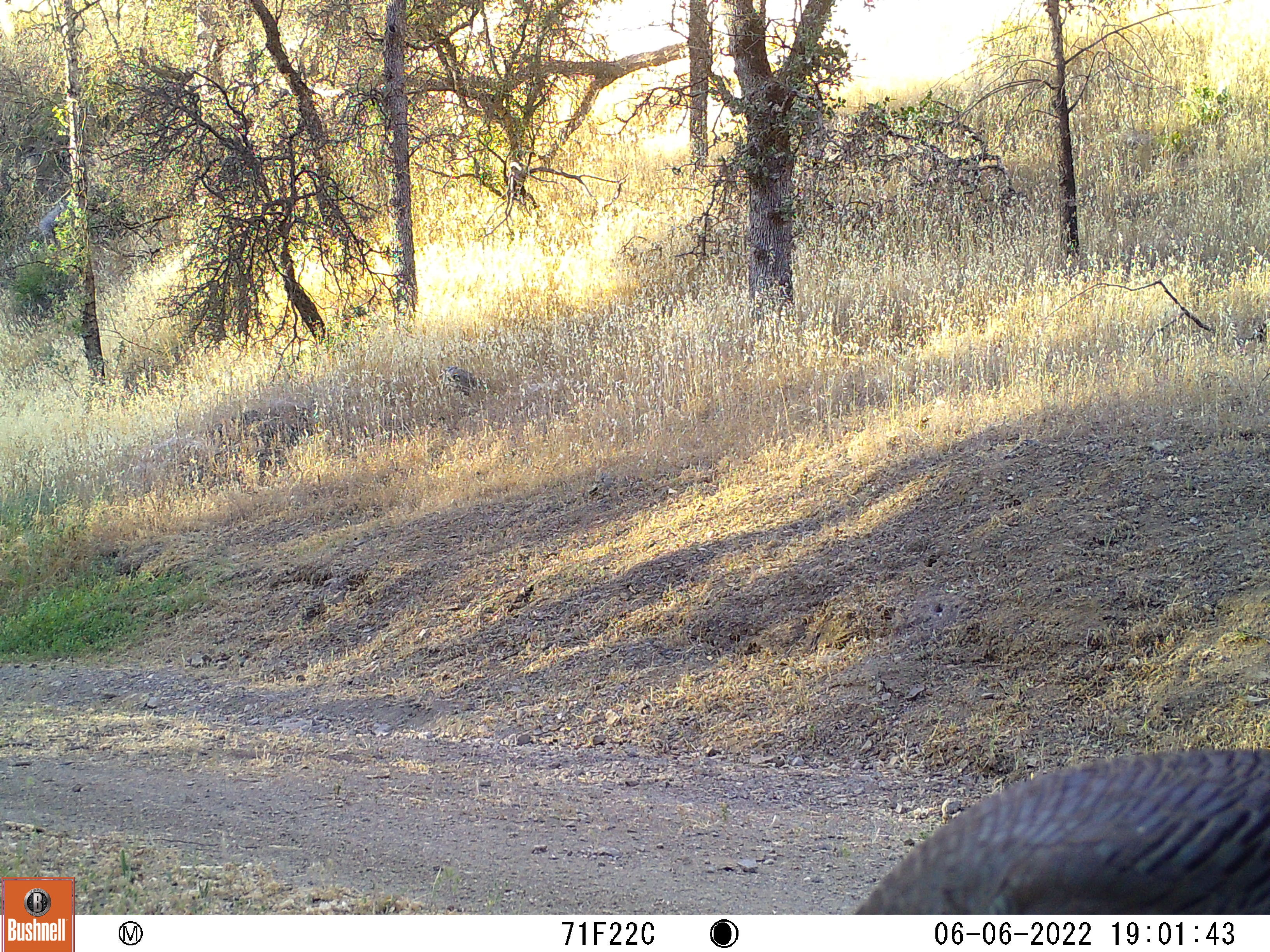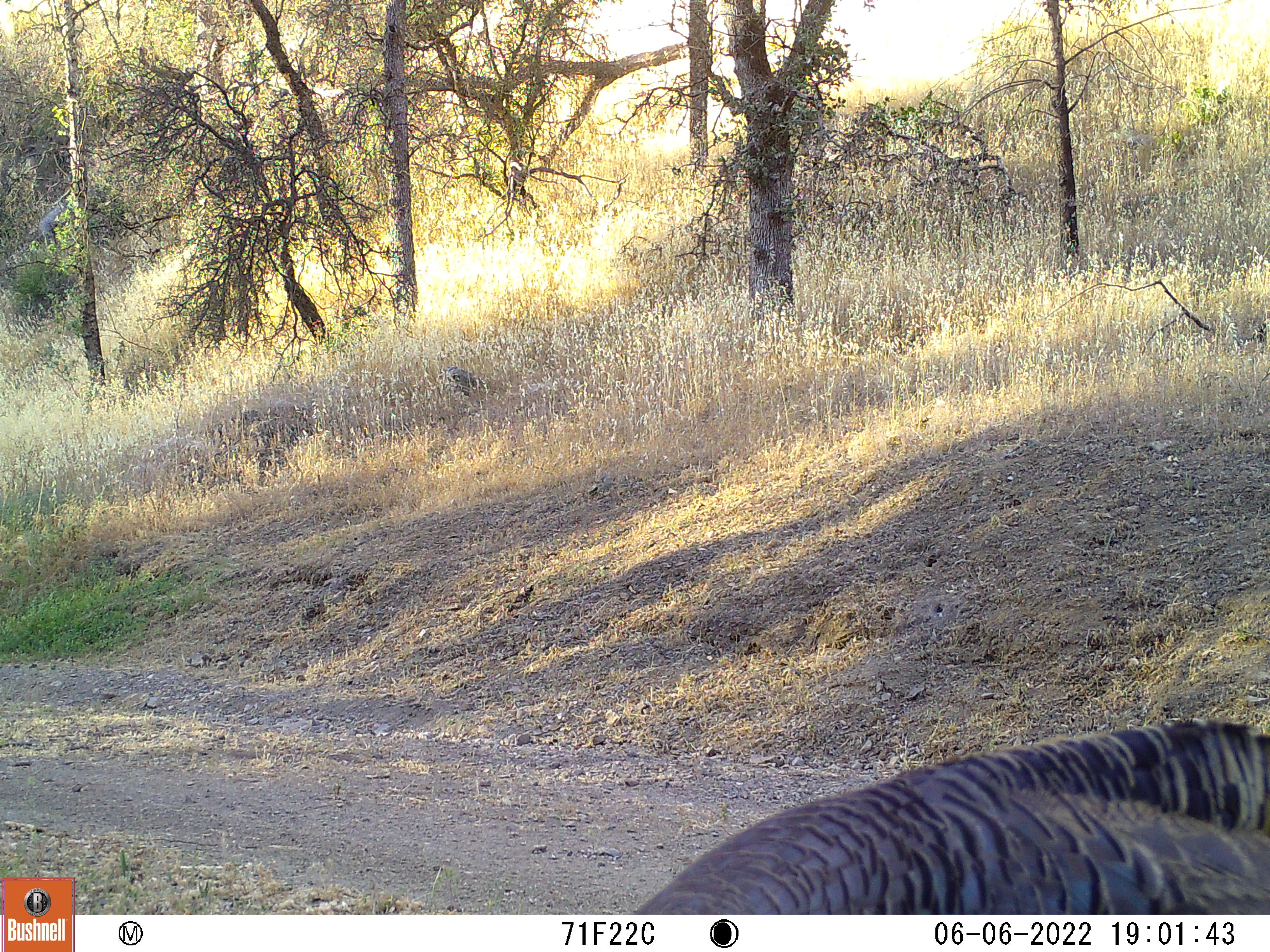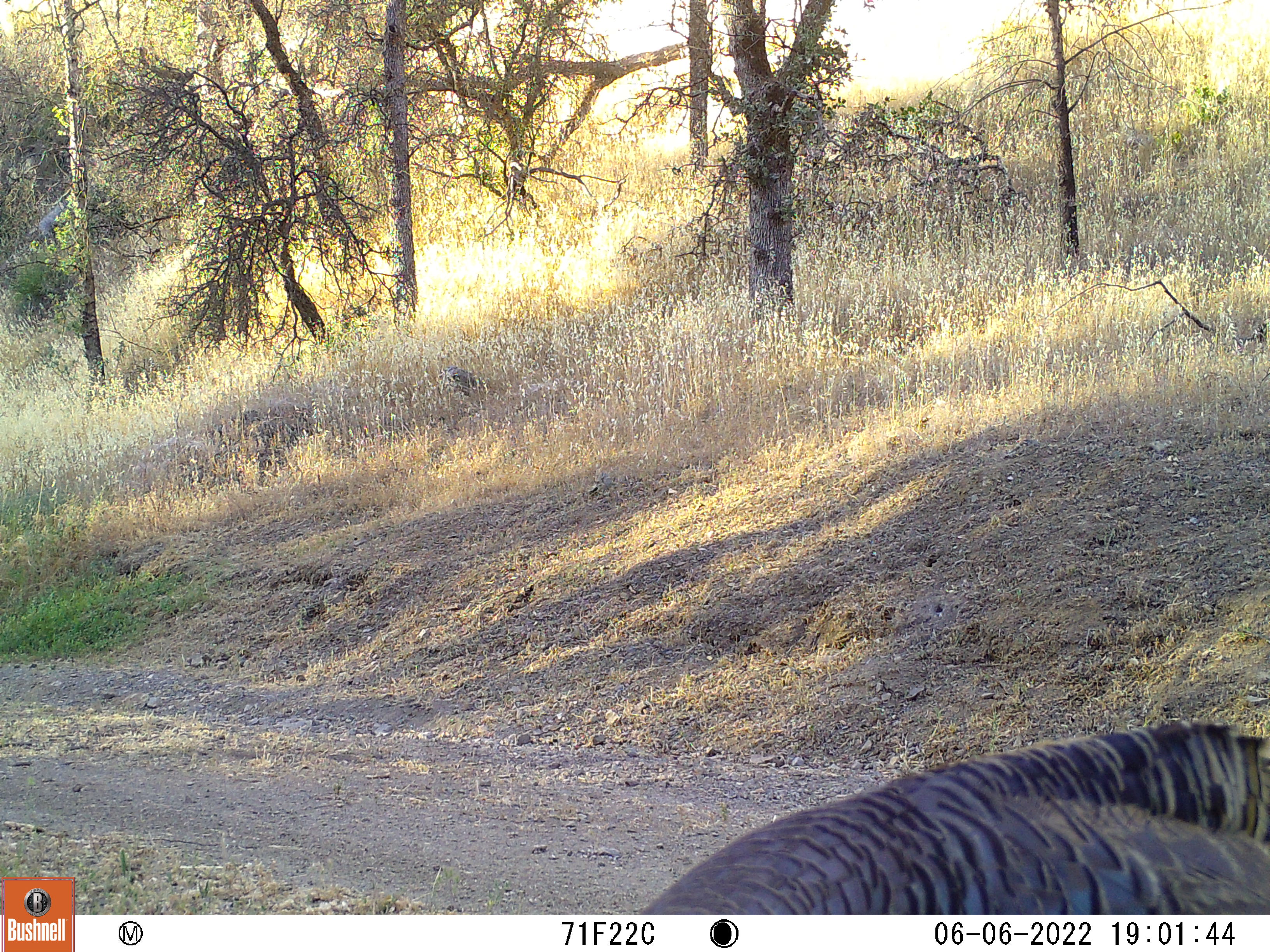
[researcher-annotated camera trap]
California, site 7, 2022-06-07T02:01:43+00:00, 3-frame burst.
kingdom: Animalia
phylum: Chordata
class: Aves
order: Galliformes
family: Phasianidae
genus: Meleagris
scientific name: Meleagris gallopavo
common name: turkey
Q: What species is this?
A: Turkey (Meleagris gallopavo).